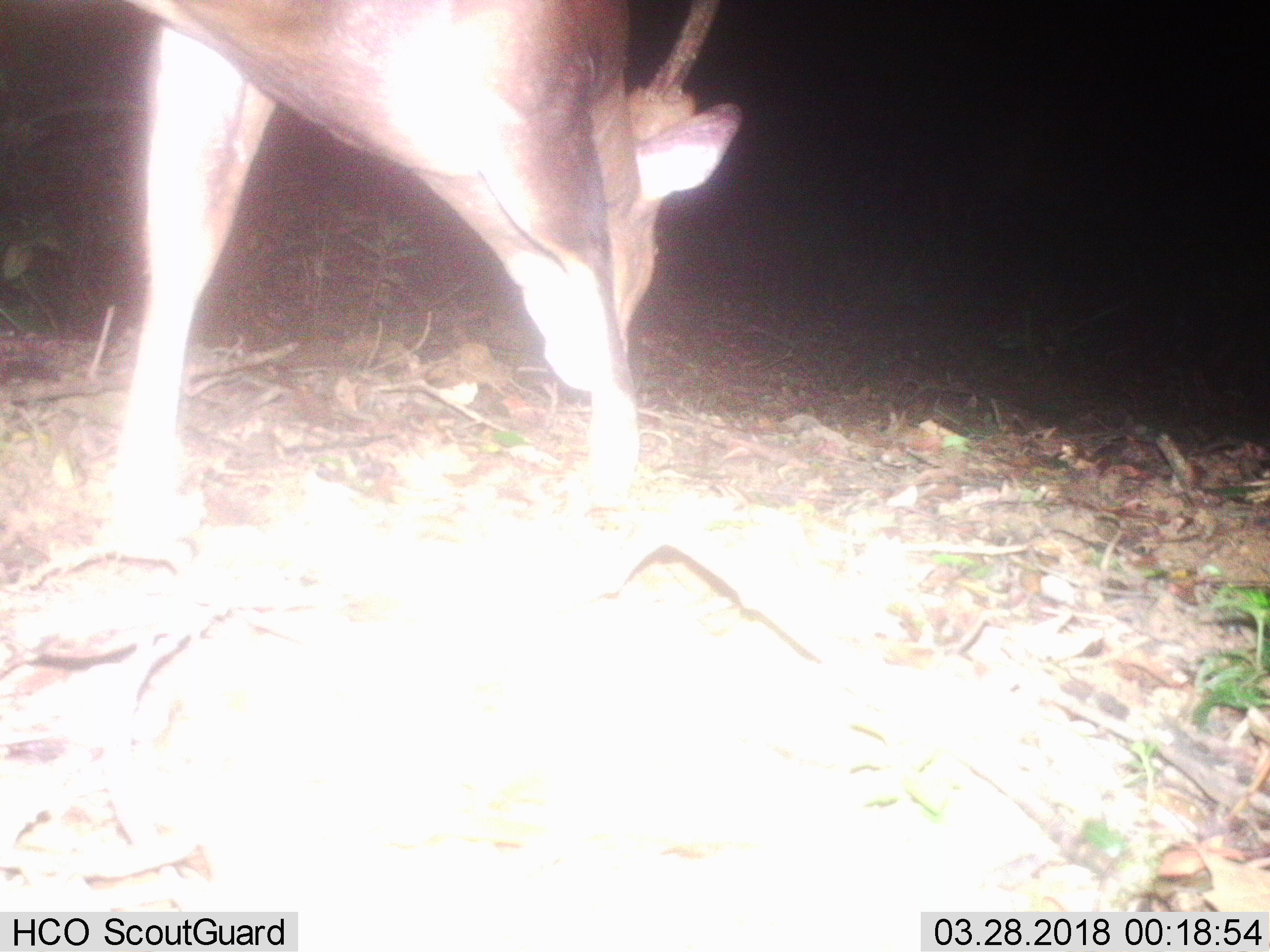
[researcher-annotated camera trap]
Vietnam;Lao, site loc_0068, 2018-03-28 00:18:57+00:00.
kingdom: Animalia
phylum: Chordata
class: Mammalia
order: Artiodactyla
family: Cervidae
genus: Muntiacus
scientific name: Muntiacus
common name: muntjacs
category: unidentified muntjac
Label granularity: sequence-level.